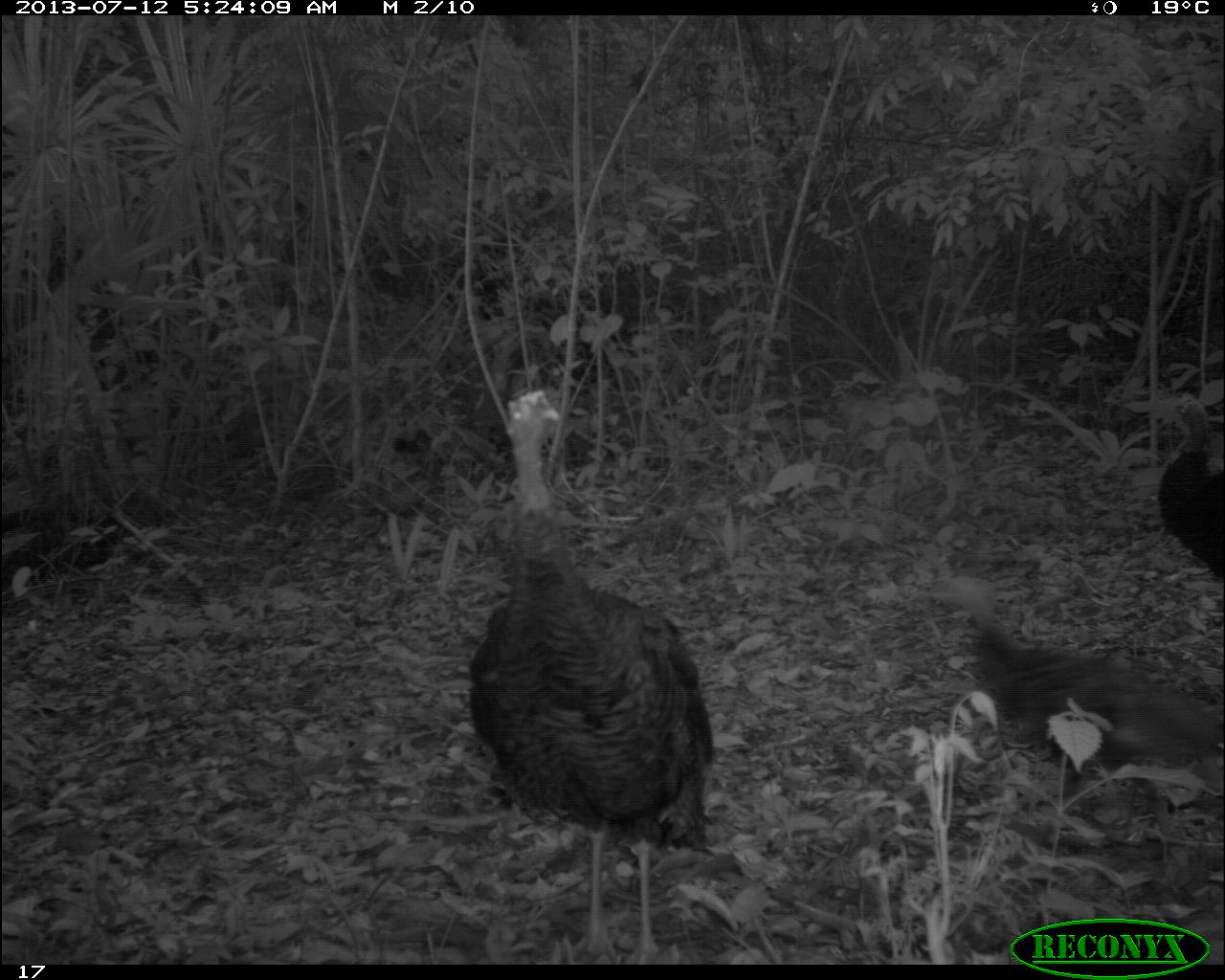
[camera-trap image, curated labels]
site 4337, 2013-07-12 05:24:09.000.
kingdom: Animalia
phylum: Chordata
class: Aves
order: Galliformes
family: Phasianidae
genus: Meleagris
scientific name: Meleagris ocellata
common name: ocellated turkey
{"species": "Meleagris ocellata (ocellated turkey)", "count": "6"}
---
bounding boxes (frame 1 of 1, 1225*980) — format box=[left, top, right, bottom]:
meleagris ocellata: box=[460, 381, 718, 960]; box=[925, 566, 1223, 840]; box=[1147, 385, 1225, 581]